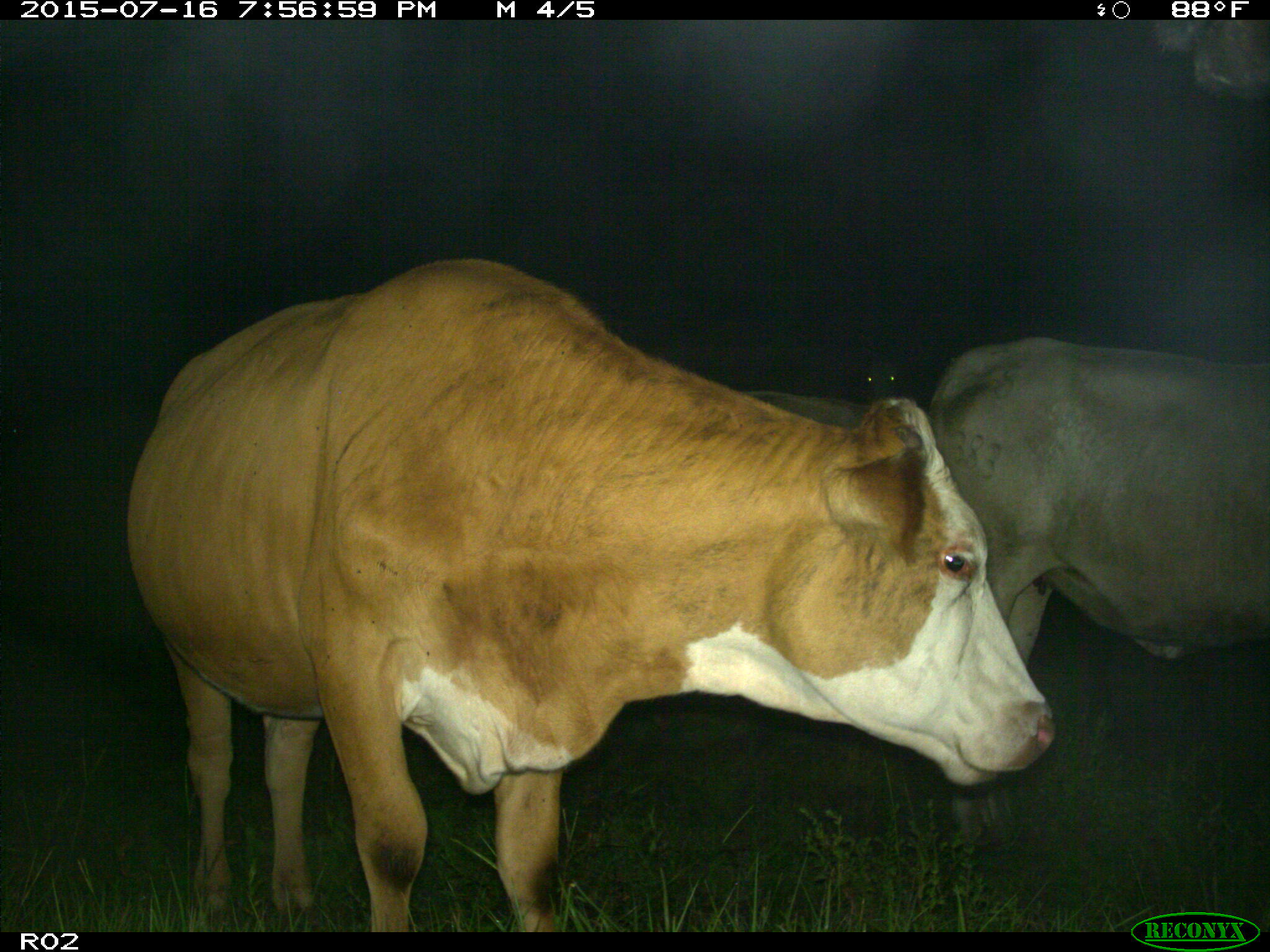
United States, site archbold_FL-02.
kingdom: Animalia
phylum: Chordata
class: Mammalia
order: Artiodactyla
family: Bovidae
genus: Bos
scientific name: Bos taurus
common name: domestic cow